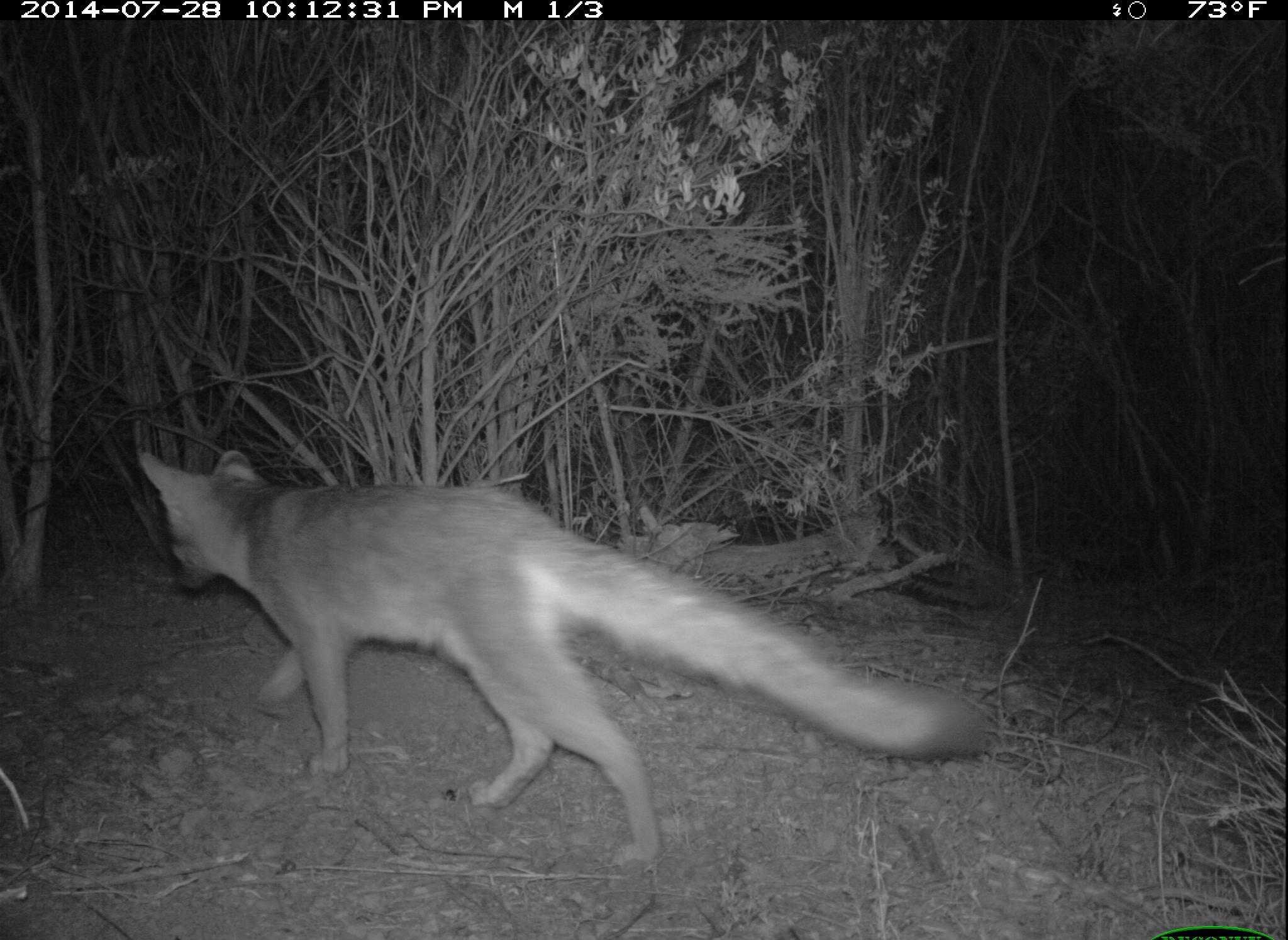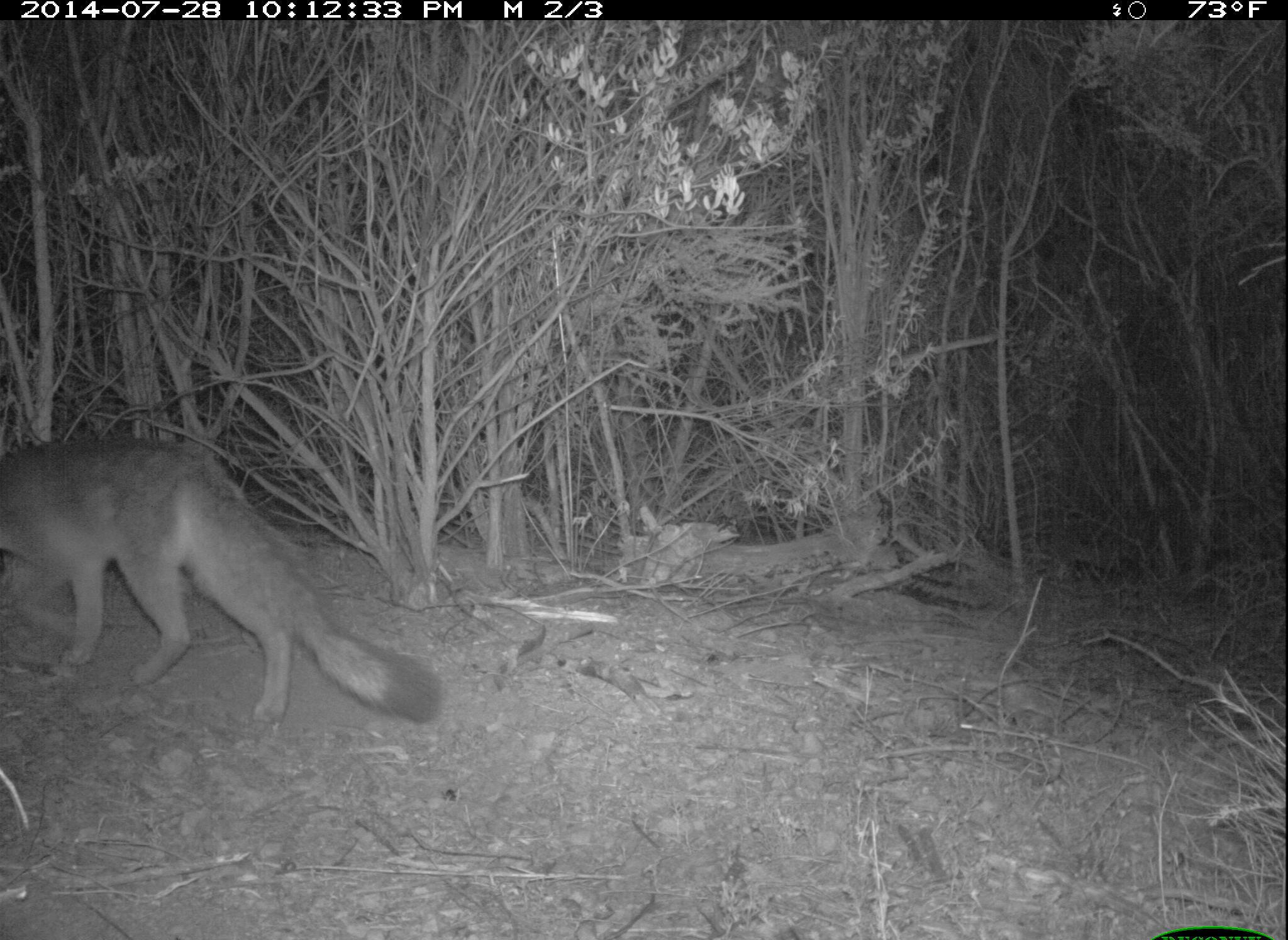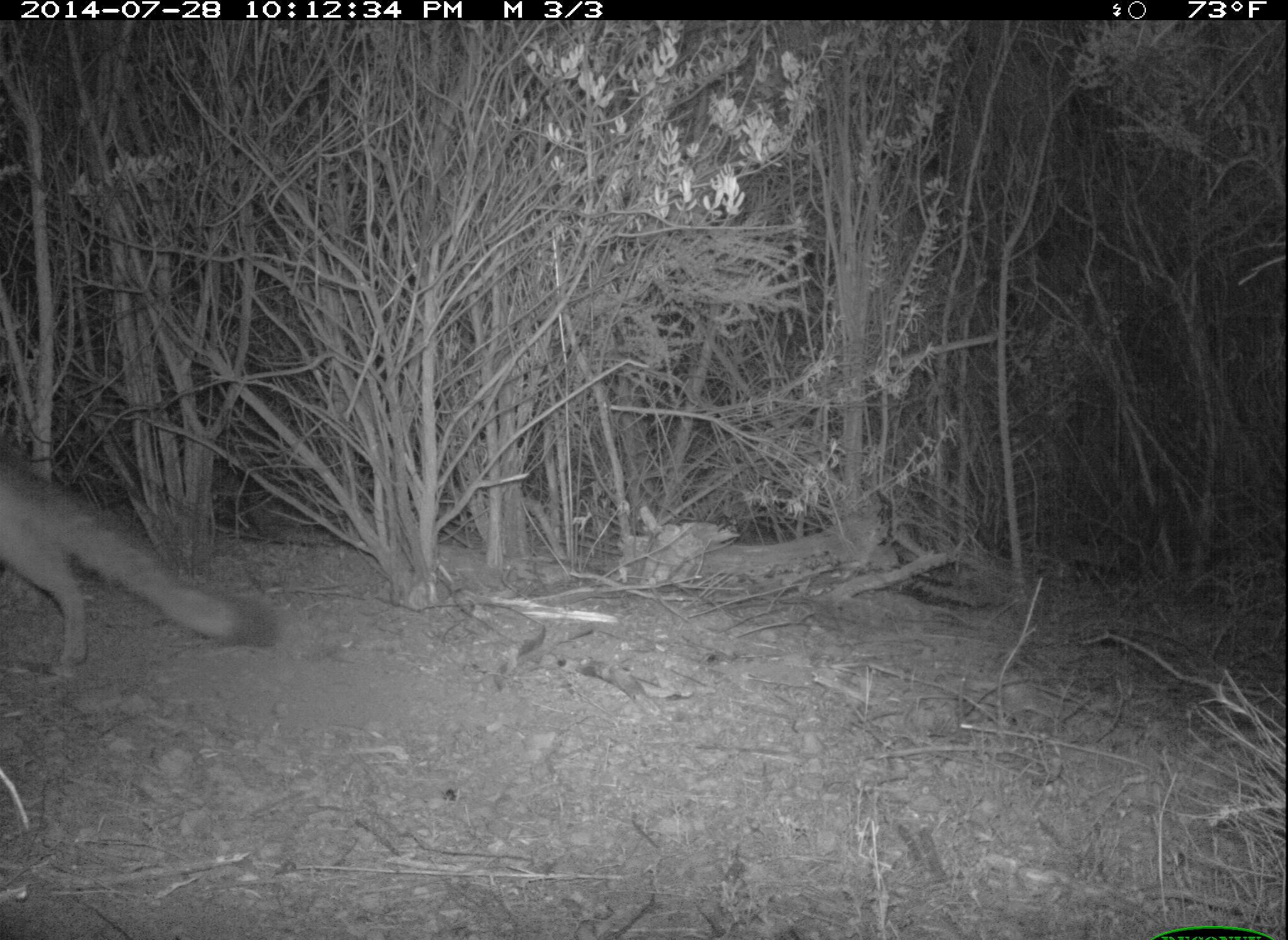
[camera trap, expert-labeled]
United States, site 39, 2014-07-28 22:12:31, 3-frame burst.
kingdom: Animalia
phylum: Chordata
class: Mammalia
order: Carnivora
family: Canidae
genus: Urocyon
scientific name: Urocyon cinereoargenteus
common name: gray fox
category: fox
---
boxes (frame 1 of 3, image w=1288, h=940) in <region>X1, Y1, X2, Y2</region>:
fox: <region>138, 448, 980, 879</region>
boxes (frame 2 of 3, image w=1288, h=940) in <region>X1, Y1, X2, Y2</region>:
fox: <region>0, 441, 446, 724</region>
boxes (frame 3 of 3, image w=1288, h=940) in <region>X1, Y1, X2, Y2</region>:
fox: <region>0, 446, 284, 677</region>